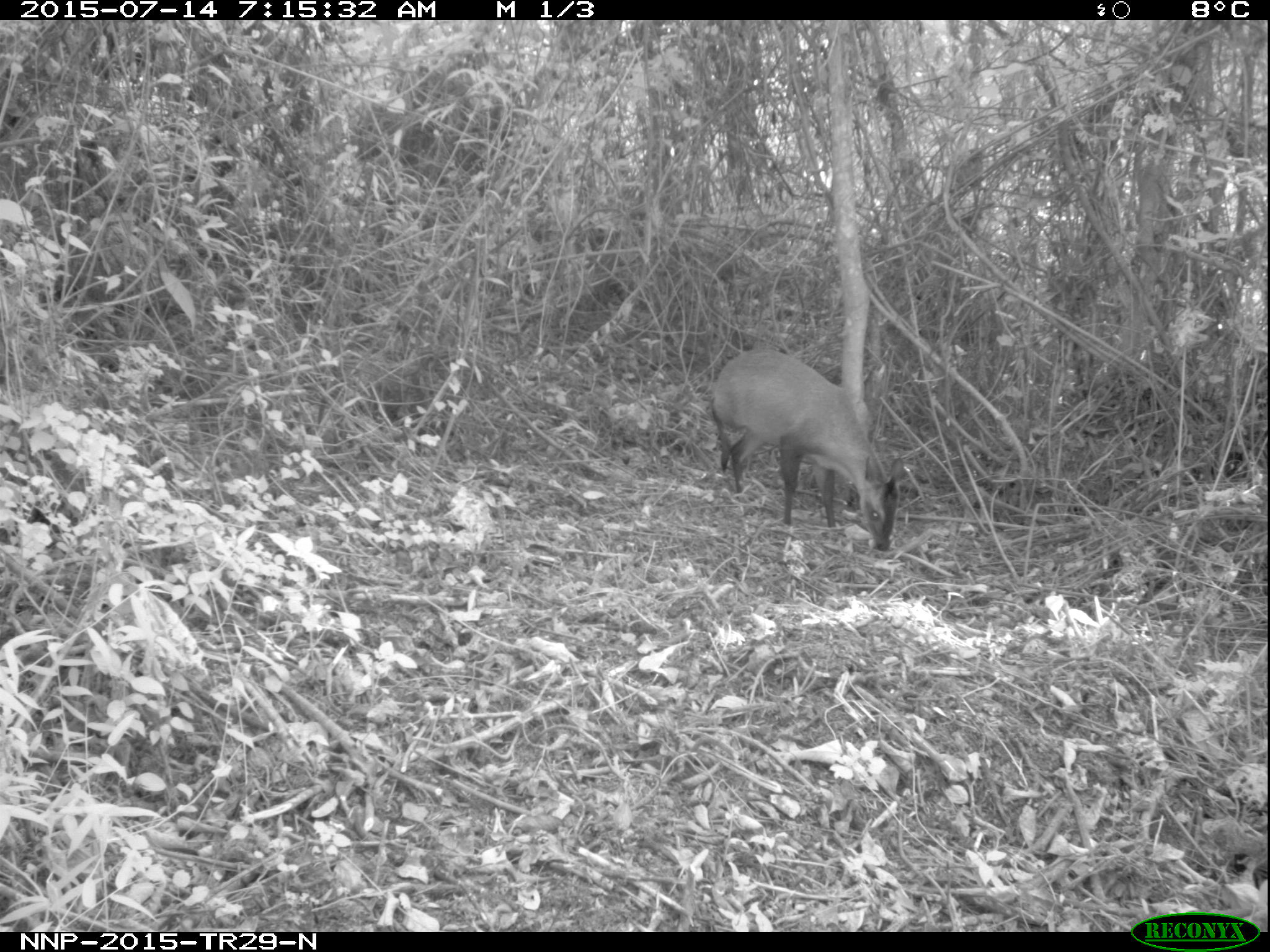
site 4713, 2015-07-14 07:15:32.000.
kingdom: Animalia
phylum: Chordata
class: Mammalia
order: Artiodactyla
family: Bovidae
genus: Cephalophus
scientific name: Cephalophus nigrifrons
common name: black-fronted duiker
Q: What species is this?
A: Cephalophus nigrifrons (black-fronted duiker).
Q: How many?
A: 1.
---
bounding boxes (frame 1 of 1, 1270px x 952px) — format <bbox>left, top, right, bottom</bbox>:
cephalophus nigrifrons: <bbox>708, 345, 903, 551</bbox>